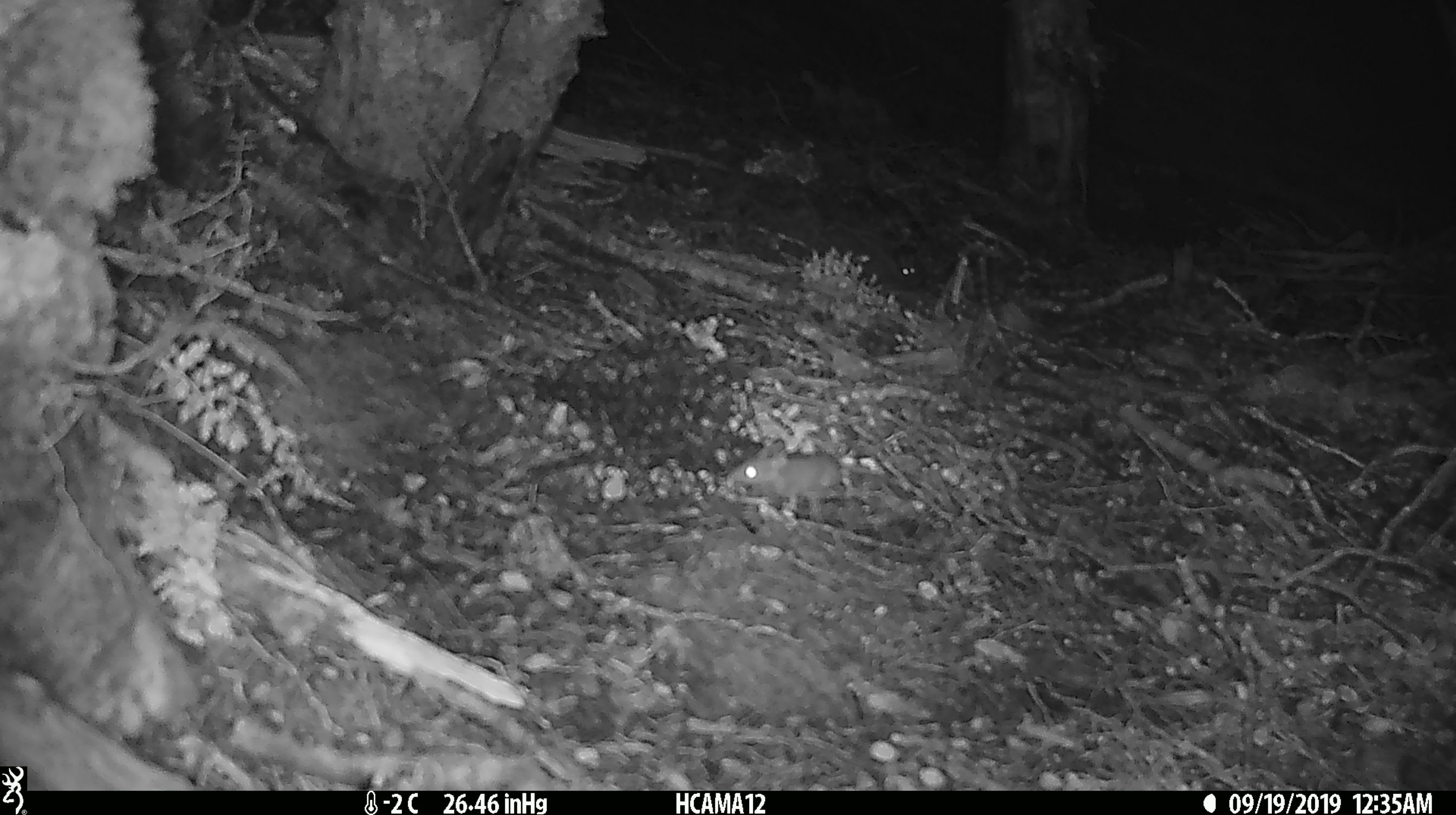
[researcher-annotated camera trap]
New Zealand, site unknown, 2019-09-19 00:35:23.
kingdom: Animalia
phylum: Chordata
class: Mammalia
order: Rodentia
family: Muridae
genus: Mus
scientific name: Mus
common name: mouse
Mouse (Mus).